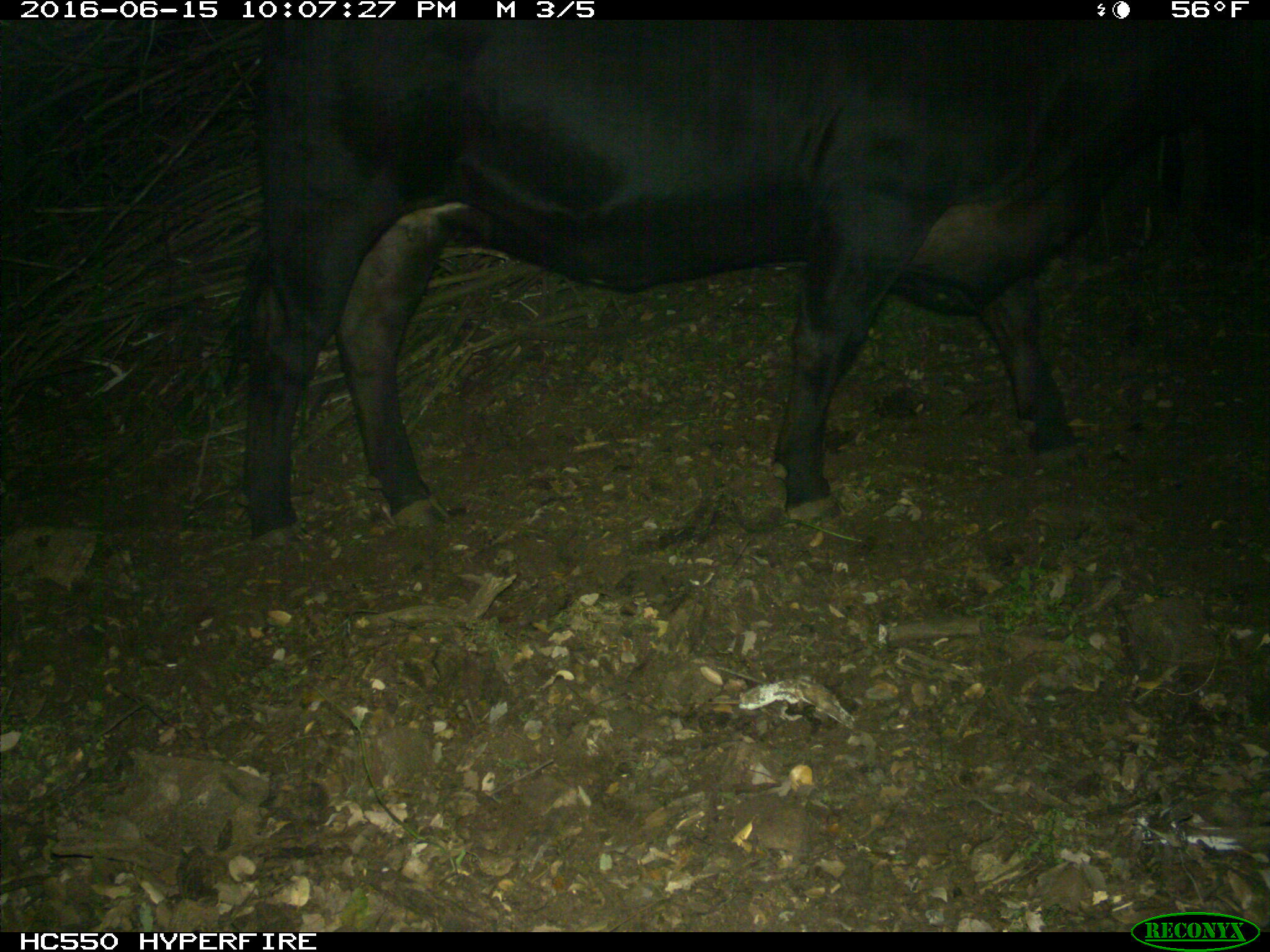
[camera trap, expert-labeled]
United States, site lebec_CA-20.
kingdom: Animalia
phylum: Chordata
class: Mammalia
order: Artiodactyla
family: Bovidae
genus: Bos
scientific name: Bos taurus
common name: domestic cow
Bos taurus (domestic cow).